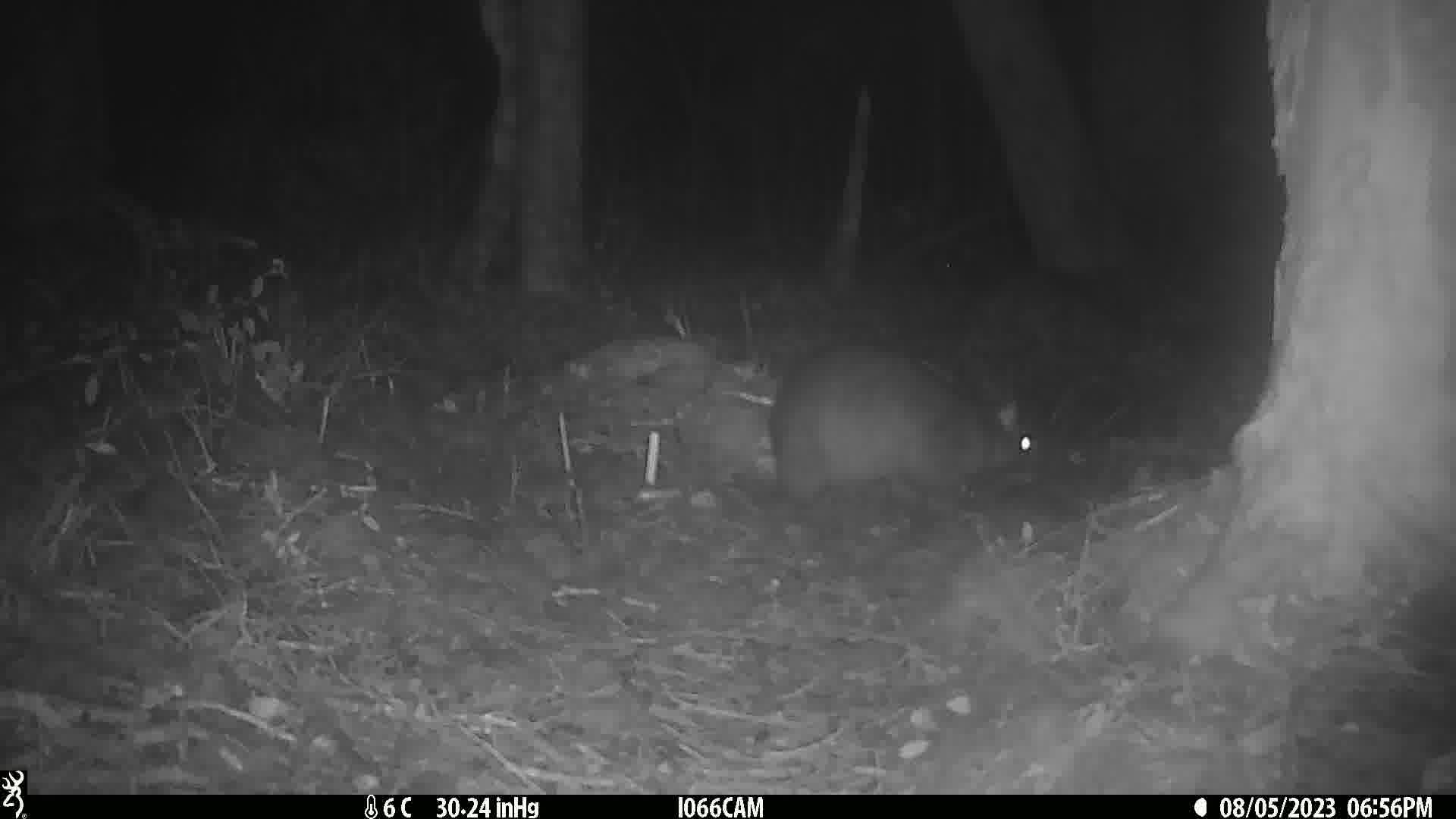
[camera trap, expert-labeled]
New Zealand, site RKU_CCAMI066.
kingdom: Animalia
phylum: Chordata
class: Mammalia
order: Diprotodontia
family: Phalangeridae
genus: Trichosurus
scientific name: Trichosurus vulpecula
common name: common brushtail possum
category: possum